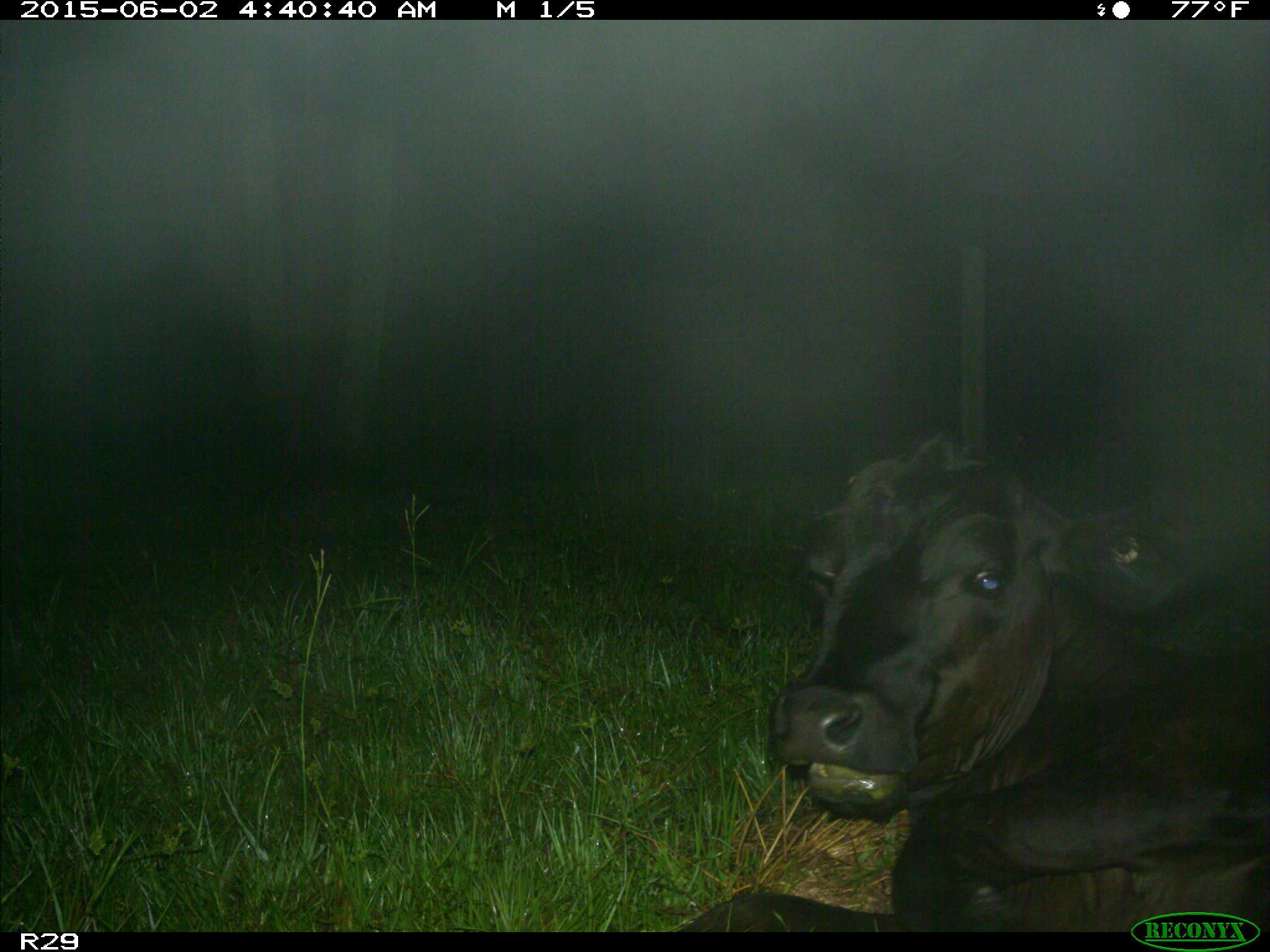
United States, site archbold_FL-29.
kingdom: Animalia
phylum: Chordata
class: Mammalia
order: Artiodactyla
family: Bovidae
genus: Bos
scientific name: Bos taurus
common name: domestic cow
Bos taurus (domestic cow).